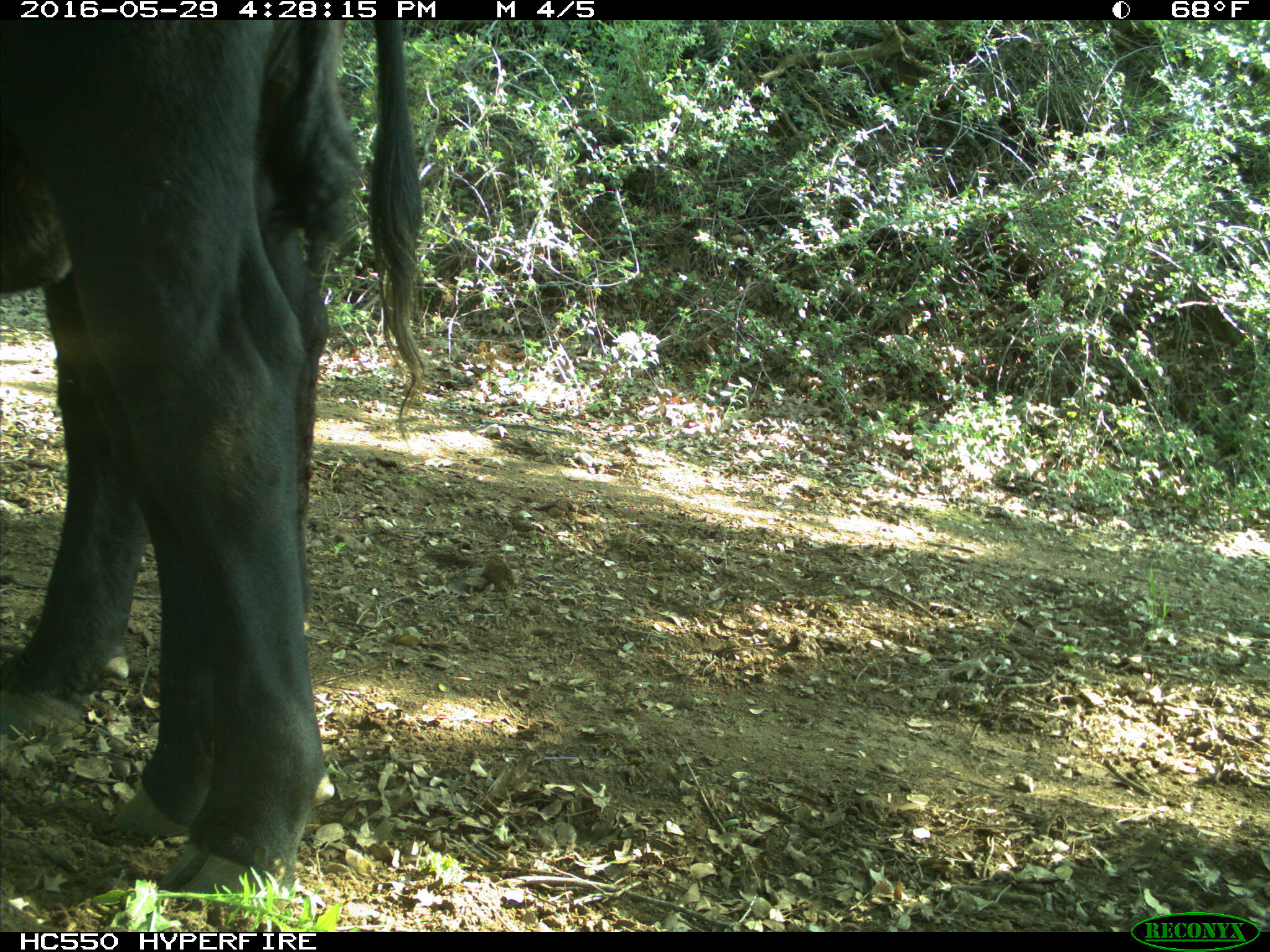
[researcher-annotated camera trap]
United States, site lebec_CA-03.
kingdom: Animalia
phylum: Chordata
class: Mammalia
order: Artiodactyla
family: Bovidae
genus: Bos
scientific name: Bos taurus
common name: domestic cow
Bos taurus (domestic cow).